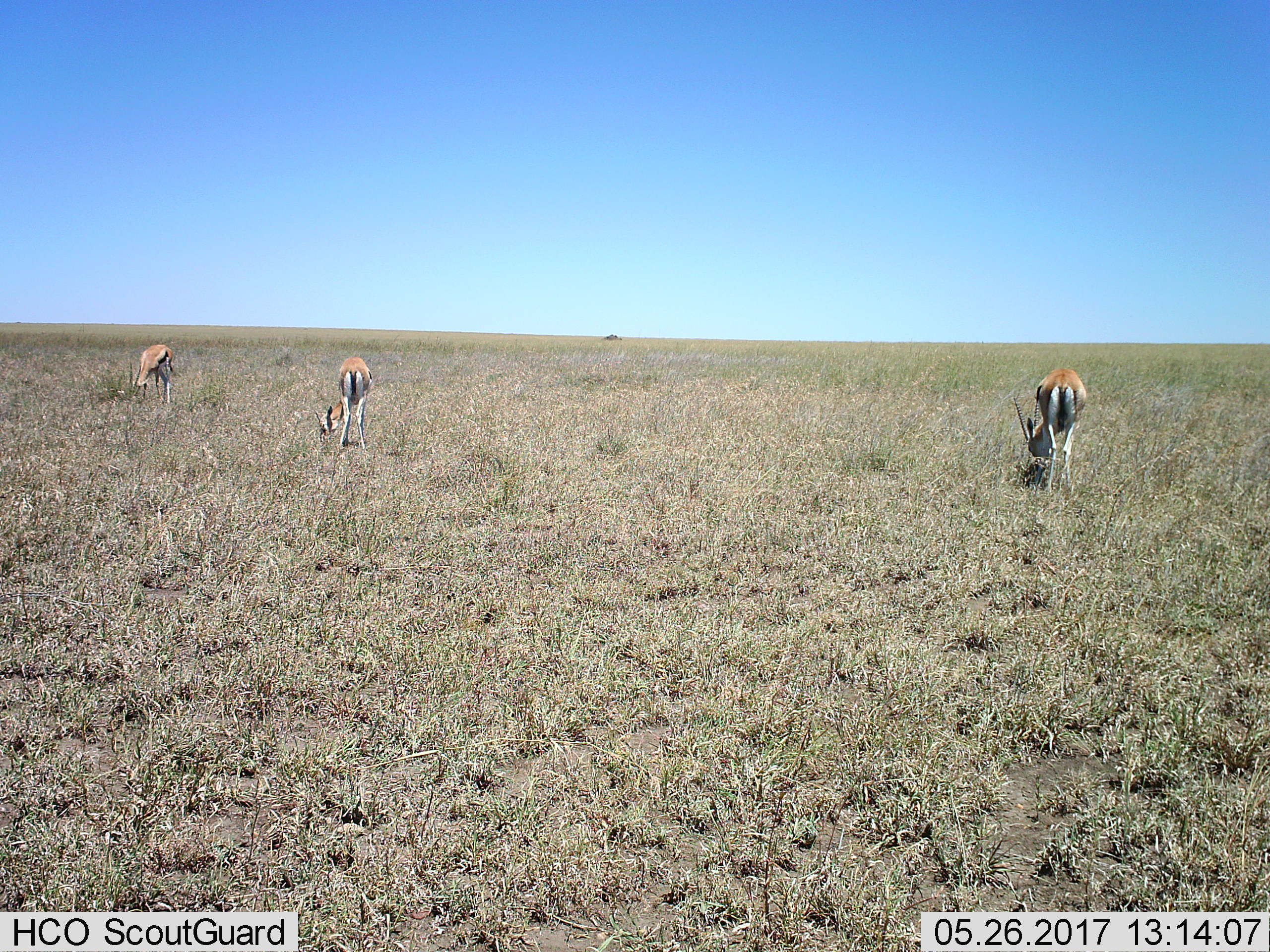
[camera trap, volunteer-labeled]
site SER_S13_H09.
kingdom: Animalia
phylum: Chordata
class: Mammalia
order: Artiodactyla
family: Bovidae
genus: Eudorcas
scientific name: Eudorcas thomsonii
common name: thomson's gazelle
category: gazellethomsons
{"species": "gazellethomsons (thomson's gazelle) (Eudorcas thomsonii)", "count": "3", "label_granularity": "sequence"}